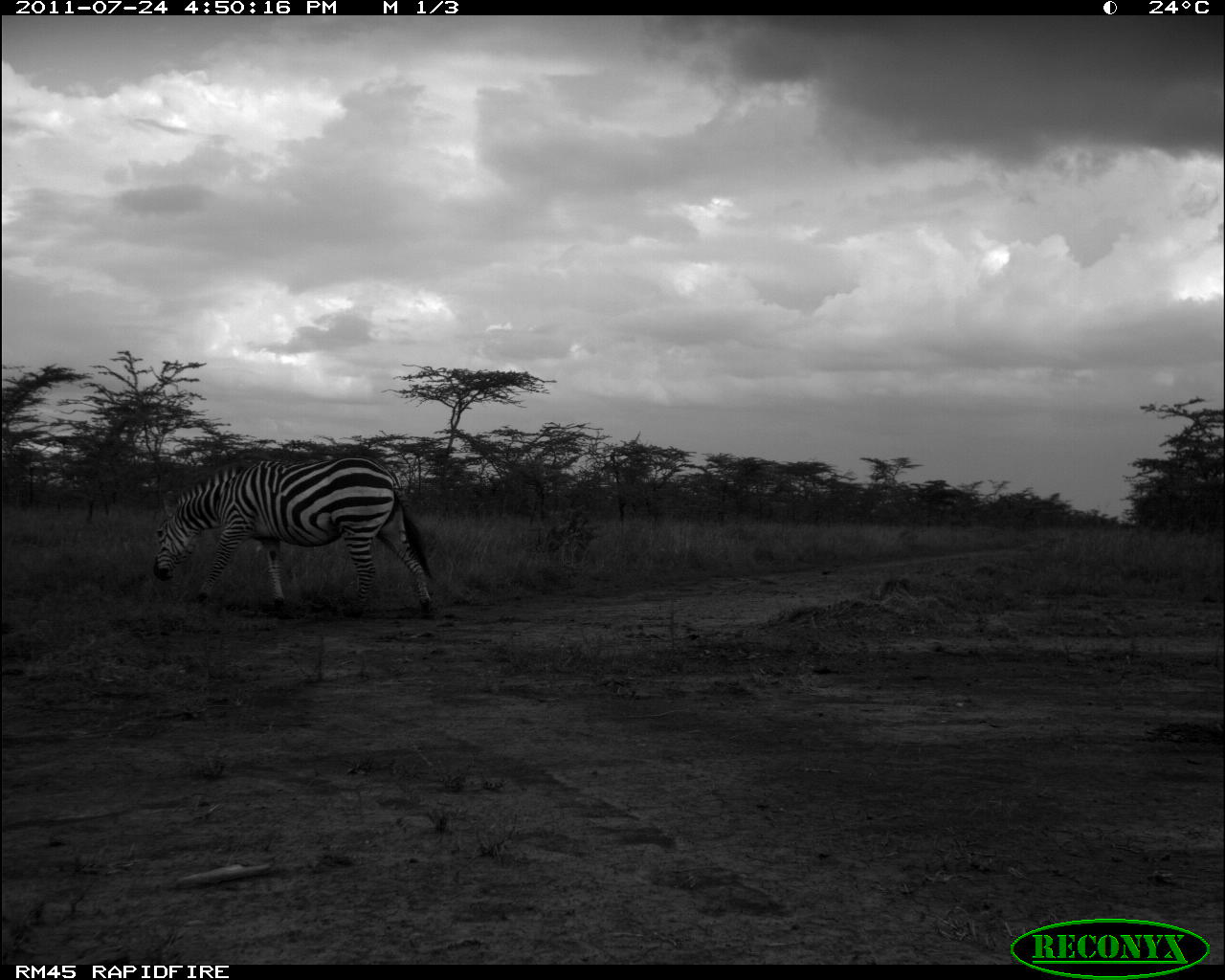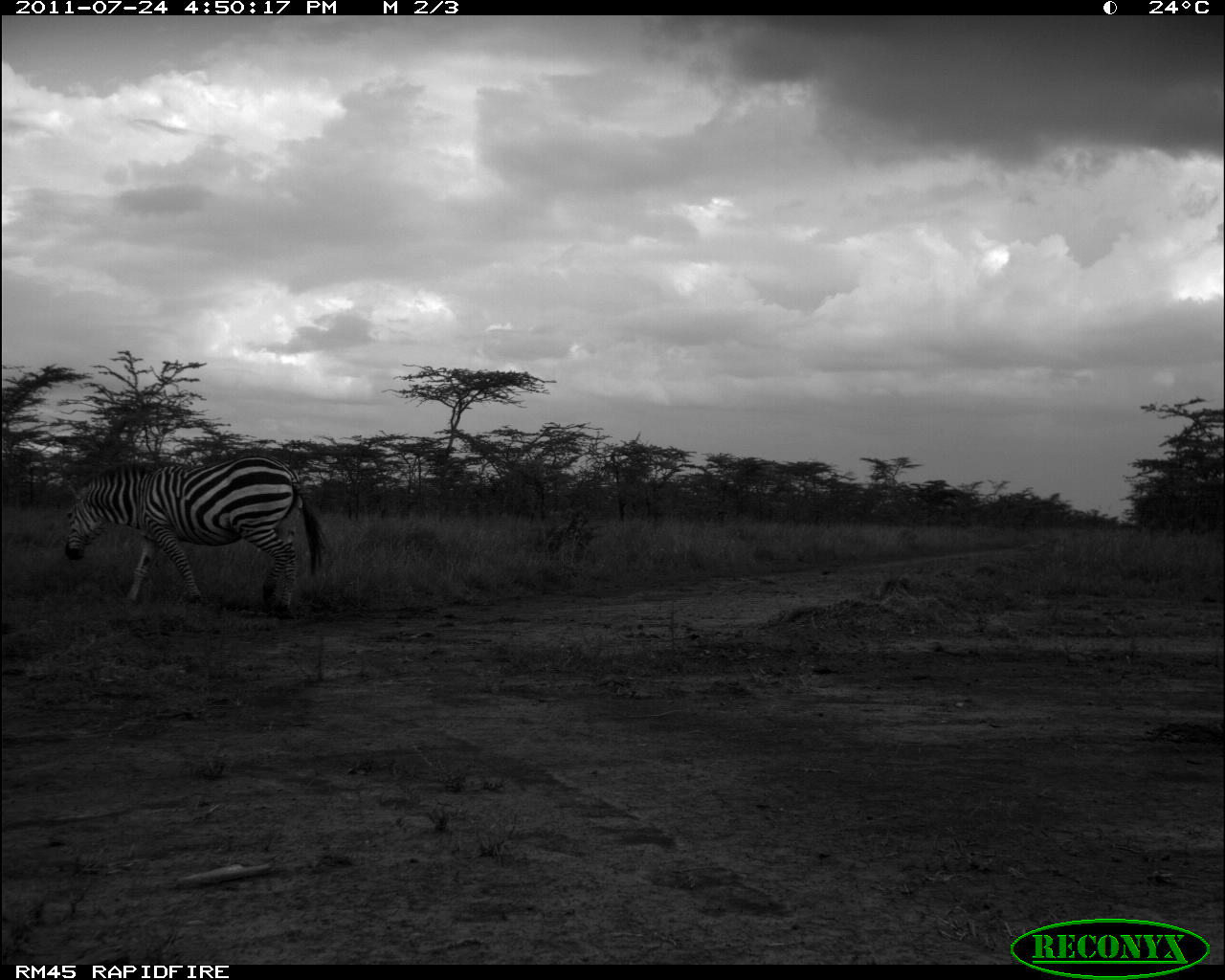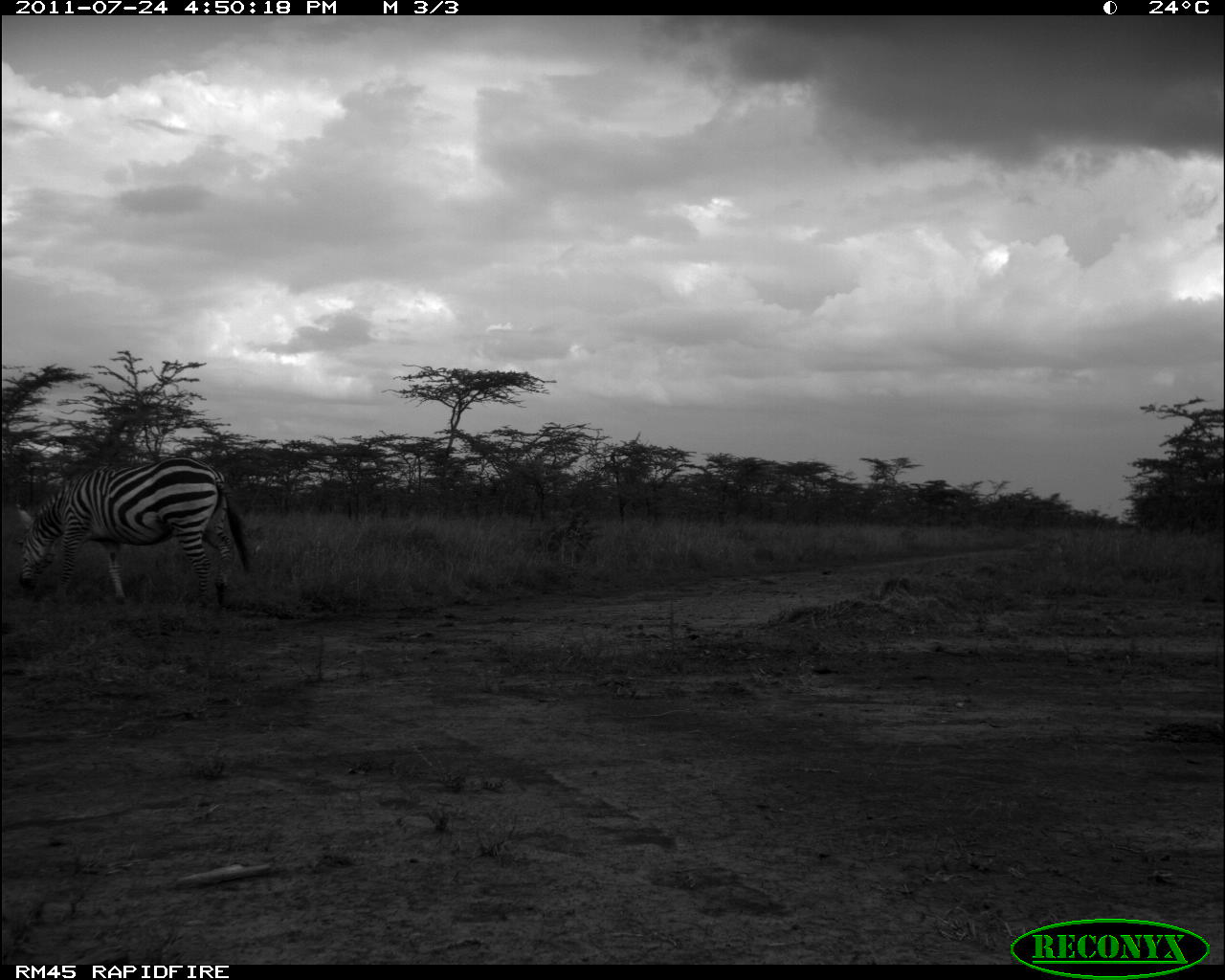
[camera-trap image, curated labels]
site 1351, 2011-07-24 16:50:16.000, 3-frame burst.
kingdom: Animalia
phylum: Chordata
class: Mammalia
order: Perissodactyla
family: Equidae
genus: Equus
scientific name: Equus quagga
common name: plains zebra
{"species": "Equus quagga (plains zebra)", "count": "1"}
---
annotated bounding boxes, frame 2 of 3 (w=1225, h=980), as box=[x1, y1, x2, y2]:
equus quagga: box=[62, 452, 328, 615]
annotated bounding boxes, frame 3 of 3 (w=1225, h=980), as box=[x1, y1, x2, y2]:
equus quagga: box=[14, 456, 251, 606]